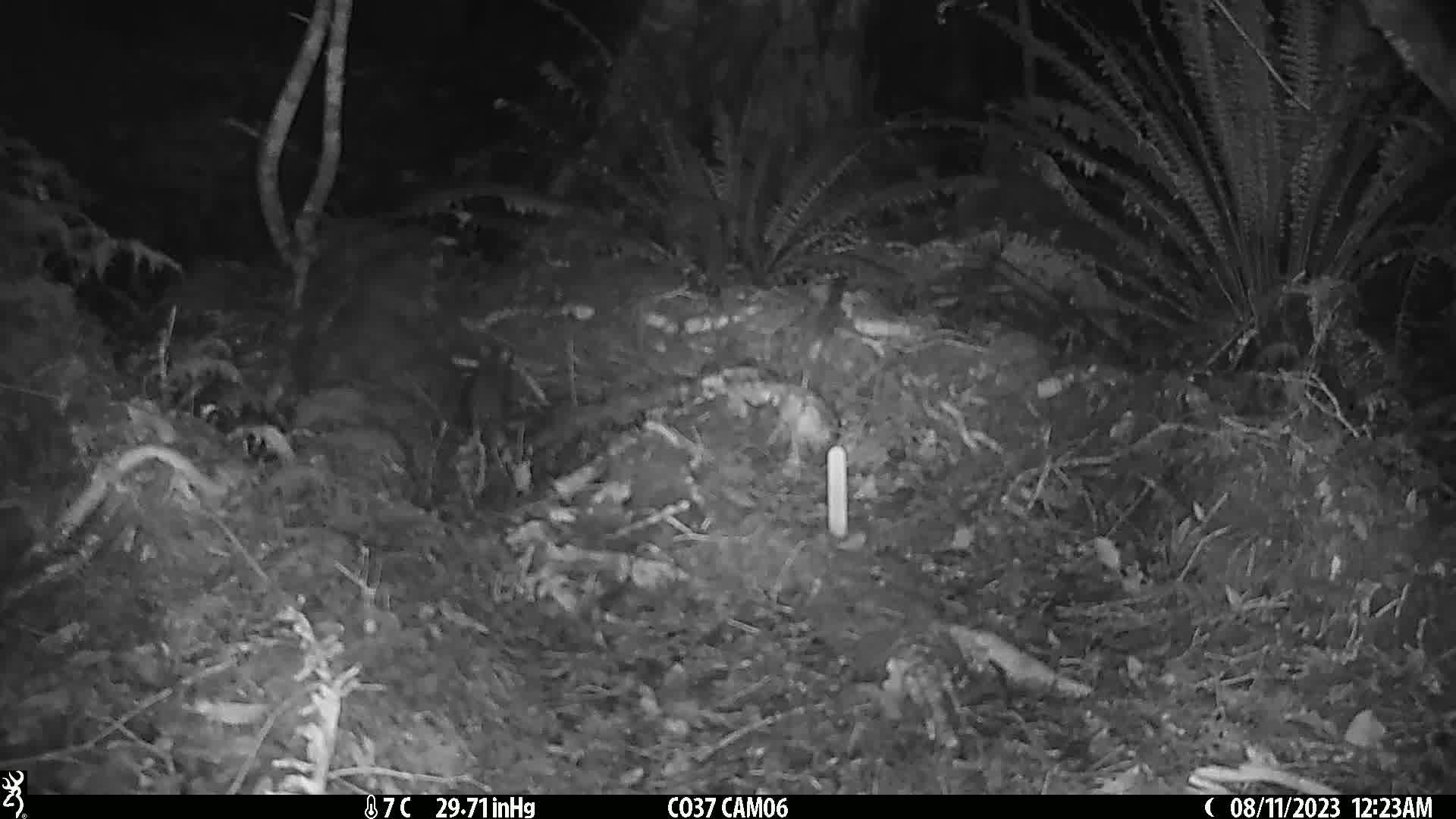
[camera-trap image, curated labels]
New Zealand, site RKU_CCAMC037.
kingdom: Animalia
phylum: Chordata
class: Mammalia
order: Rodentia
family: Muridae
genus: Rattus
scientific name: Rattus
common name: rat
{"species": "rat (Rattus)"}